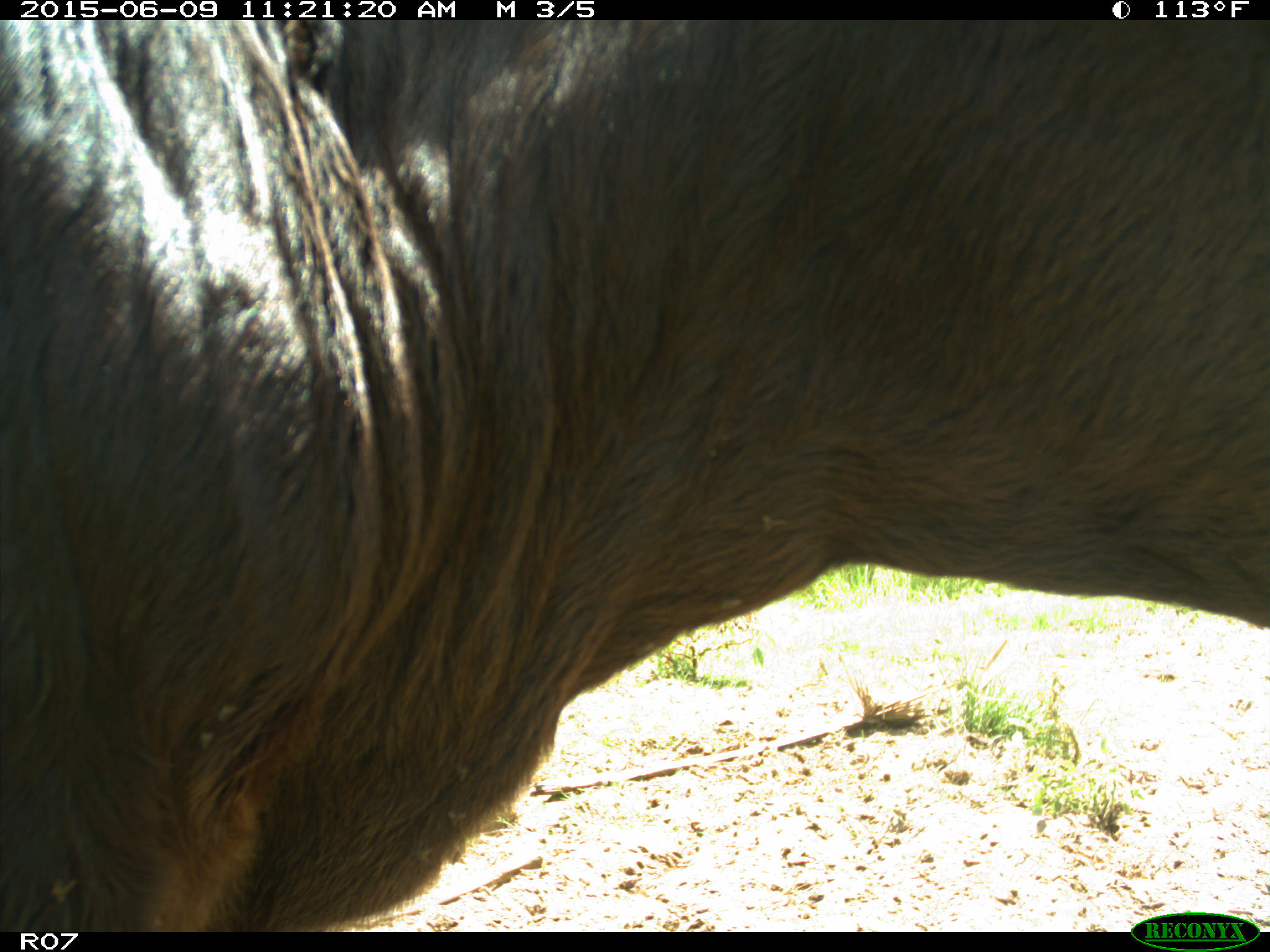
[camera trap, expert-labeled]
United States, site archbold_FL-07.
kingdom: Animalia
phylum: Chordata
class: Mammalia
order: Artiodactyla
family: Bovidae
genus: Bos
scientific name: Bos taurus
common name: domestic cow